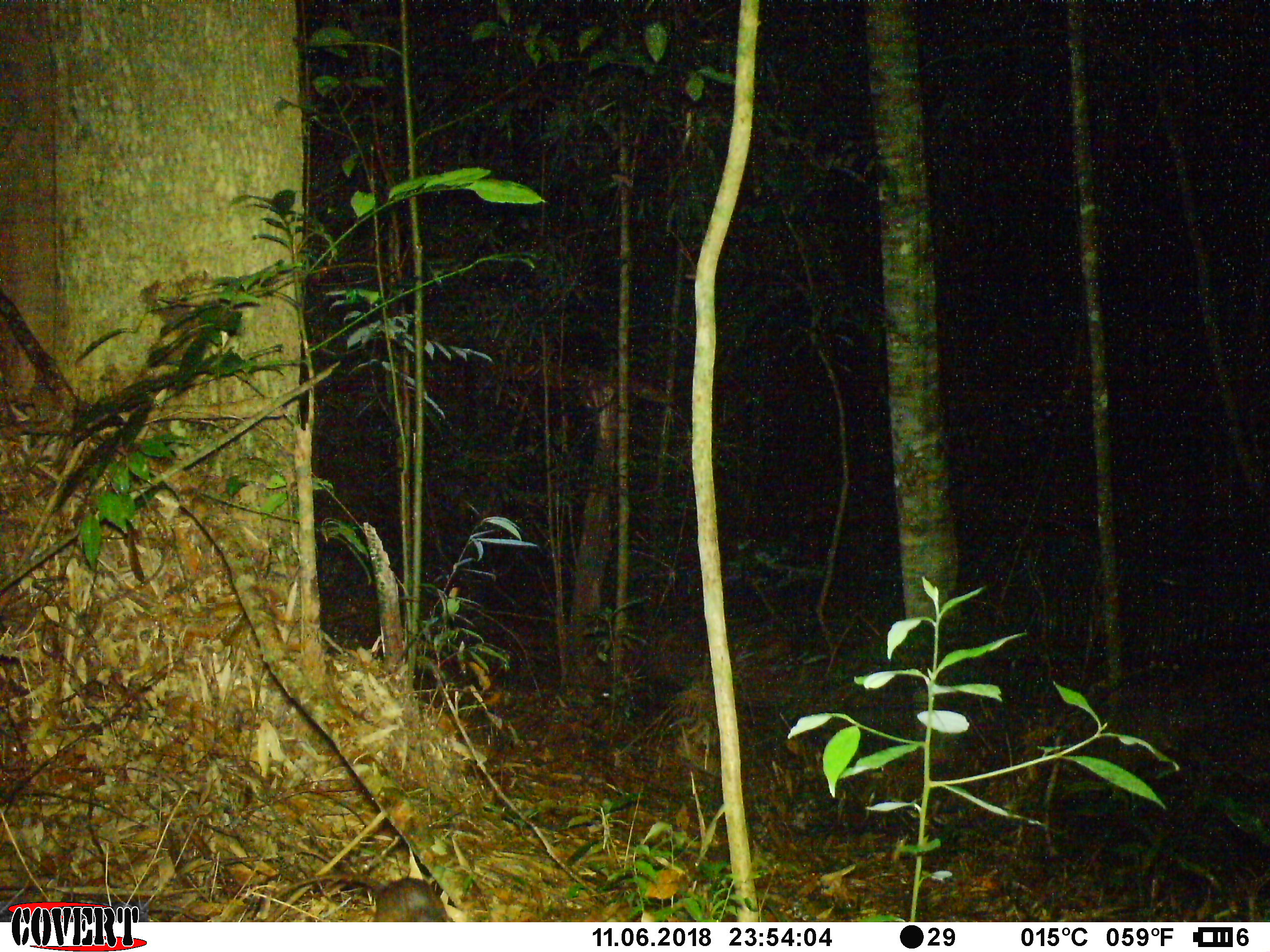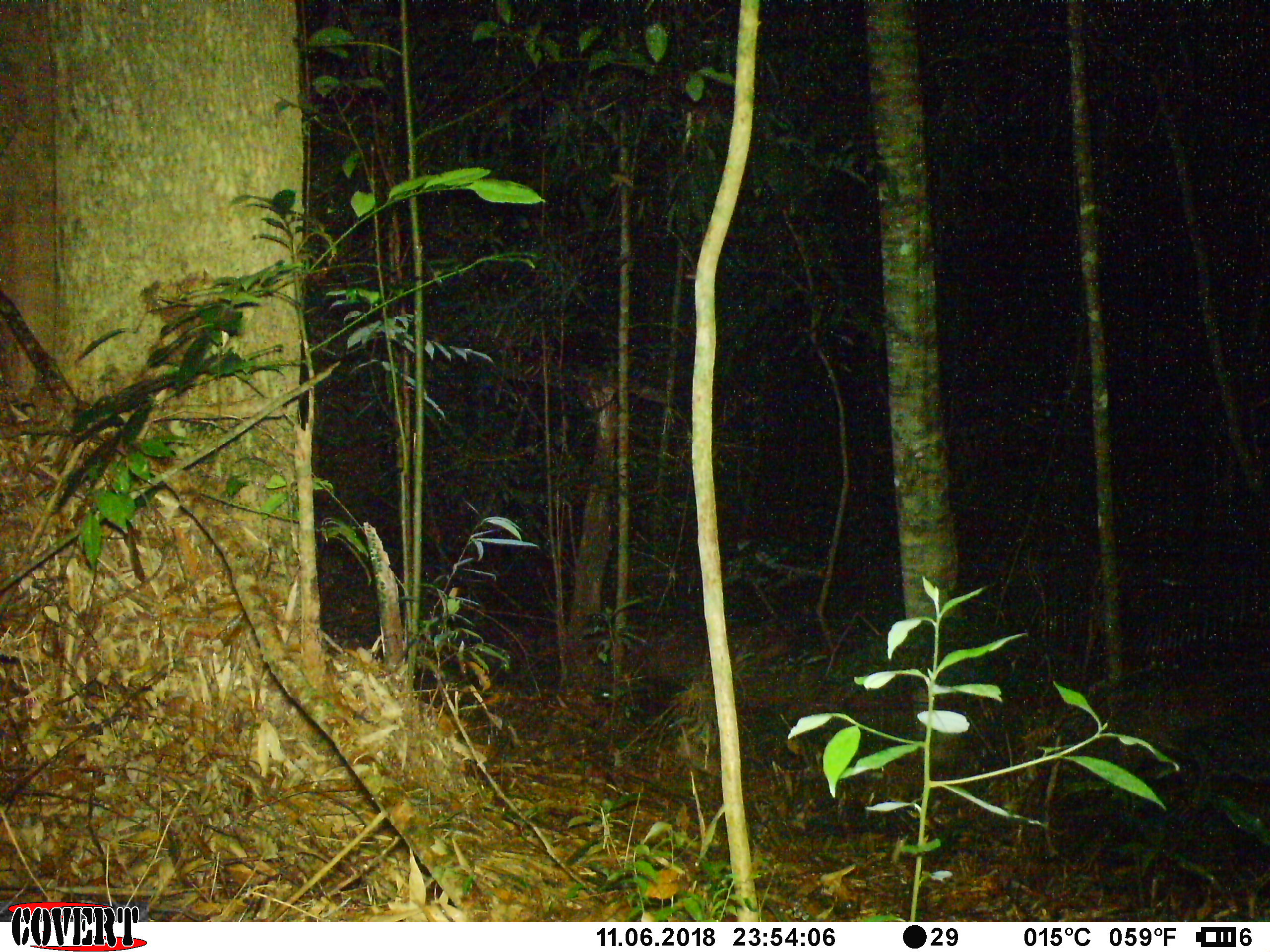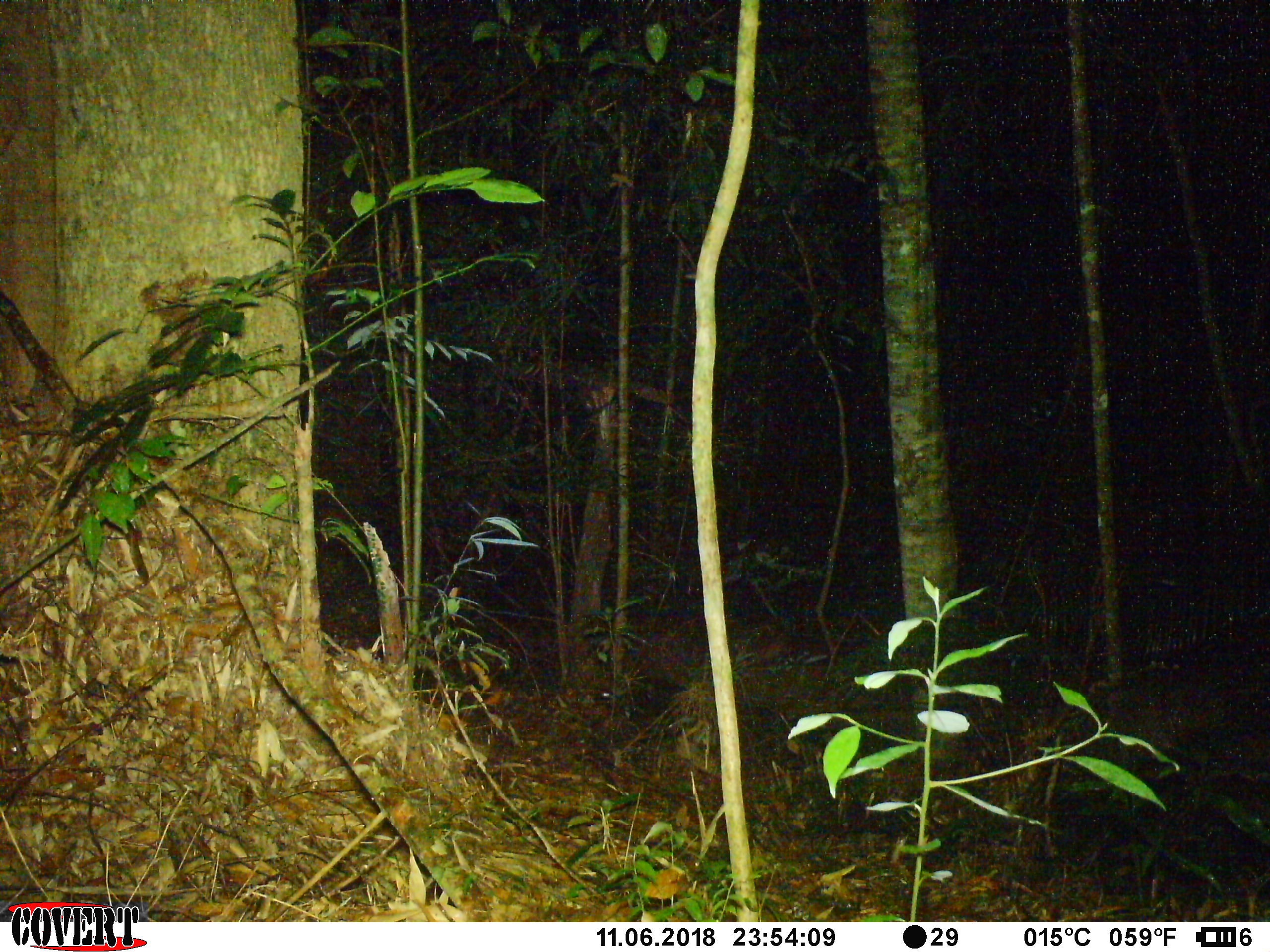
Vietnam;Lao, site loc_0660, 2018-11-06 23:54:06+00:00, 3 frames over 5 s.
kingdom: Animalia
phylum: Chordata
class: Mammalia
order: Rodentia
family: Muridae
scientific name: Muridae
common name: old-world mice and rats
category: unidentified murid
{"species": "unidentified murid (old-world mice and rats) (Muridae)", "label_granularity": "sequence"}